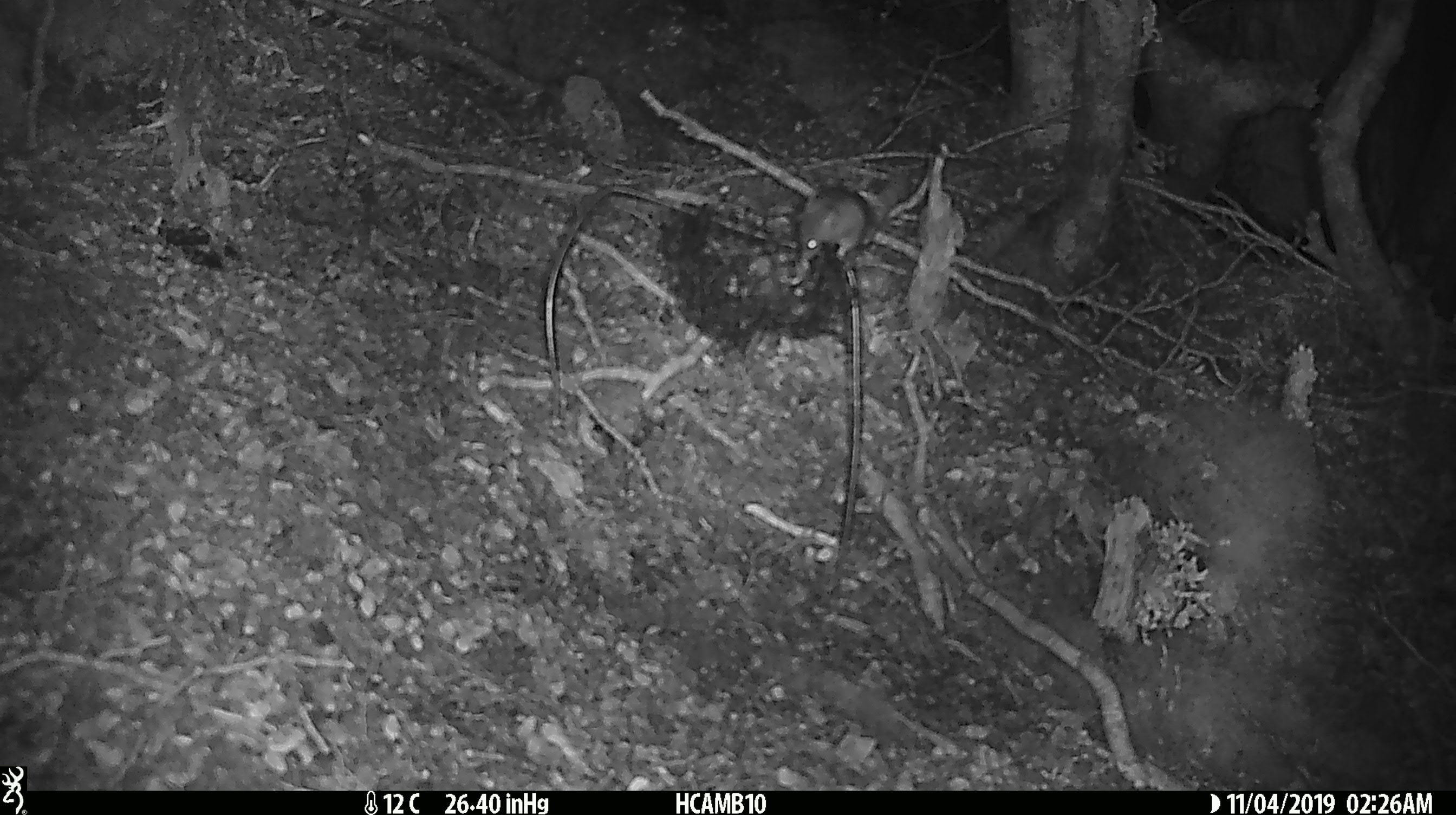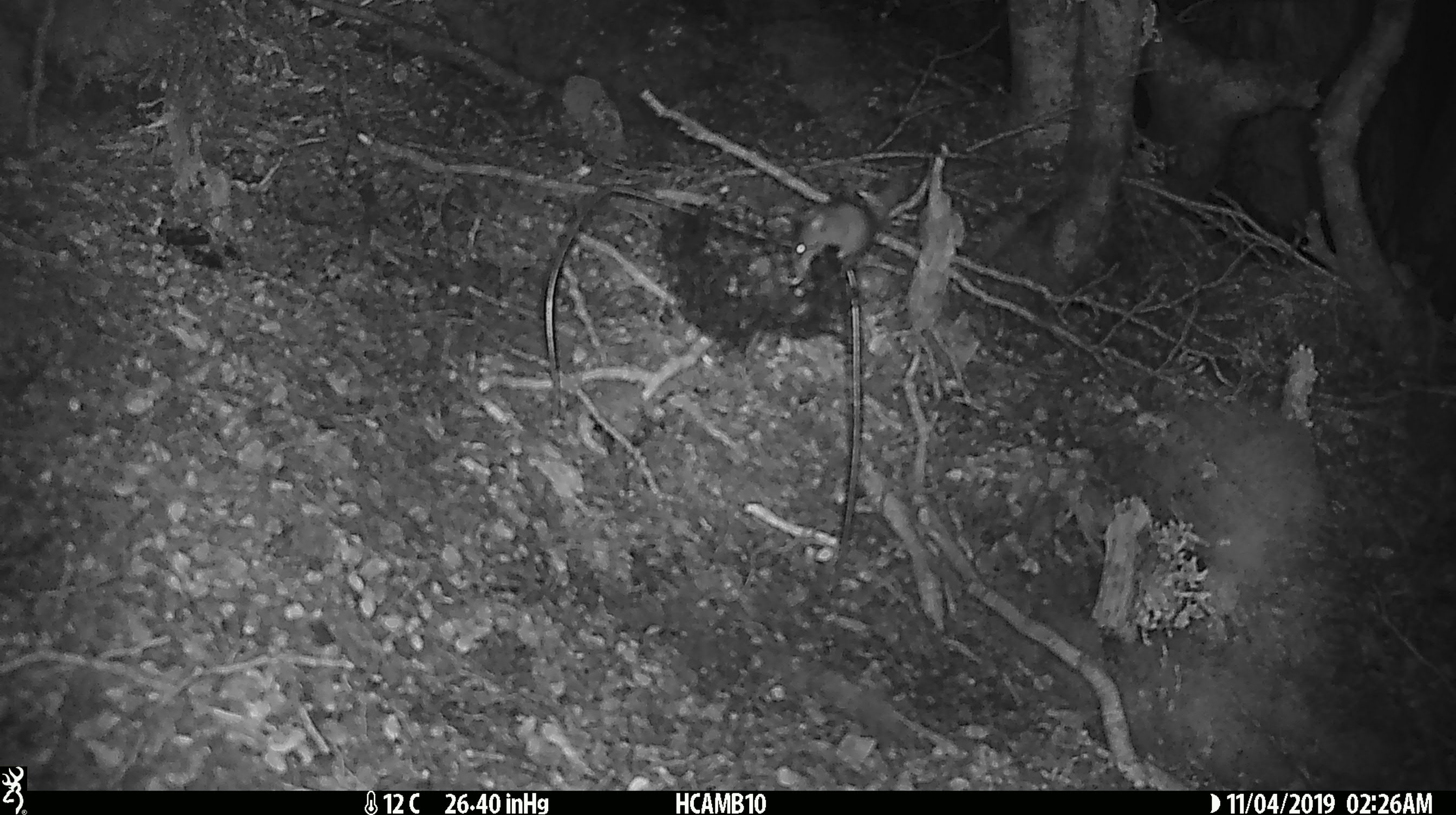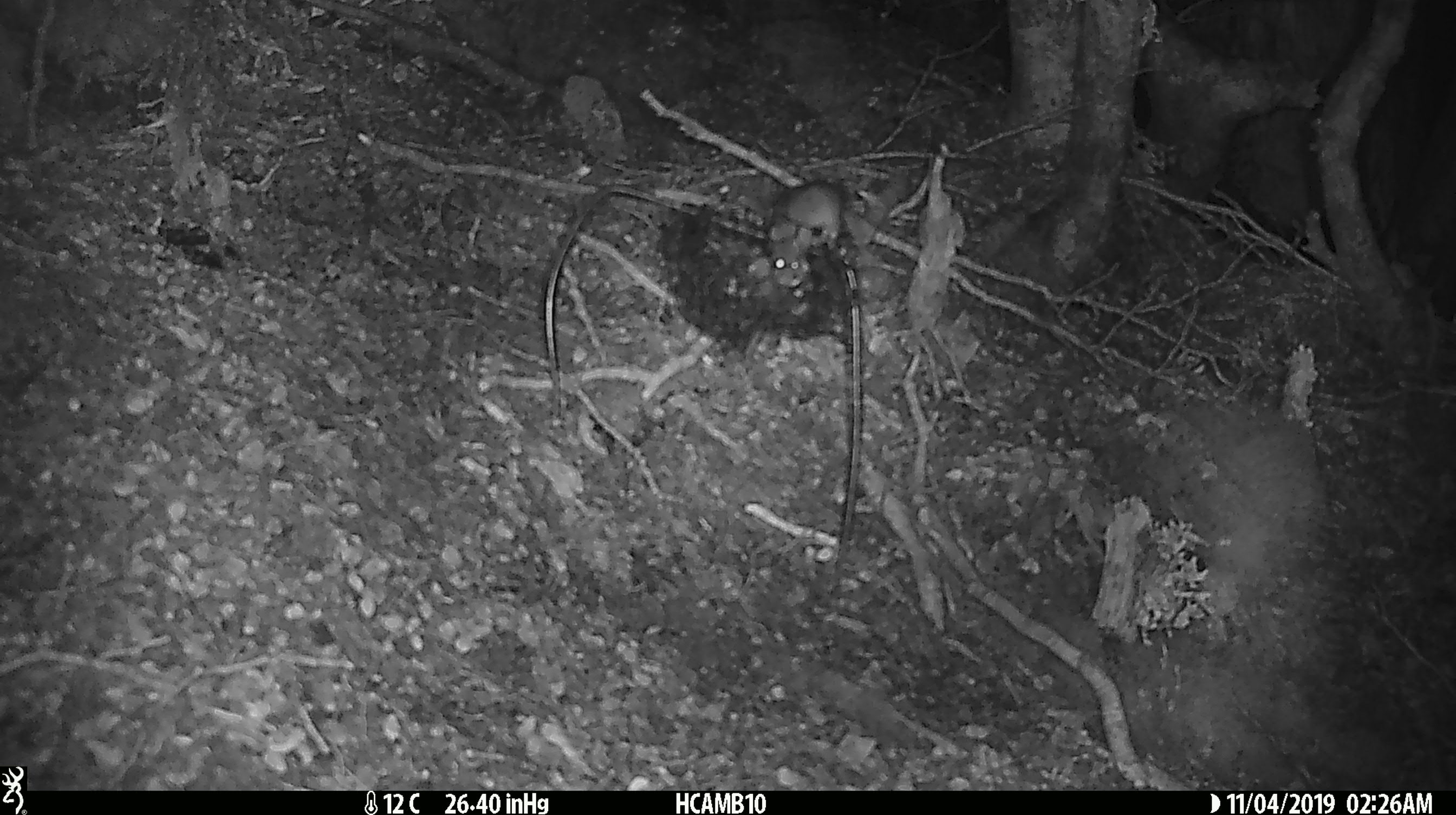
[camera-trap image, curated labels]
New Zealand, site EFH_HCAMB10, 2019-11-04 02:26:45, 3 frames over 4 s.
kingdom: Animalia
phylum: Chordata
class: Mammalia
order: Rodentia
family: Muridae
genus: Mus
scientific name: Mus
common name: mouse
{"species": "mouse (Mus)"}